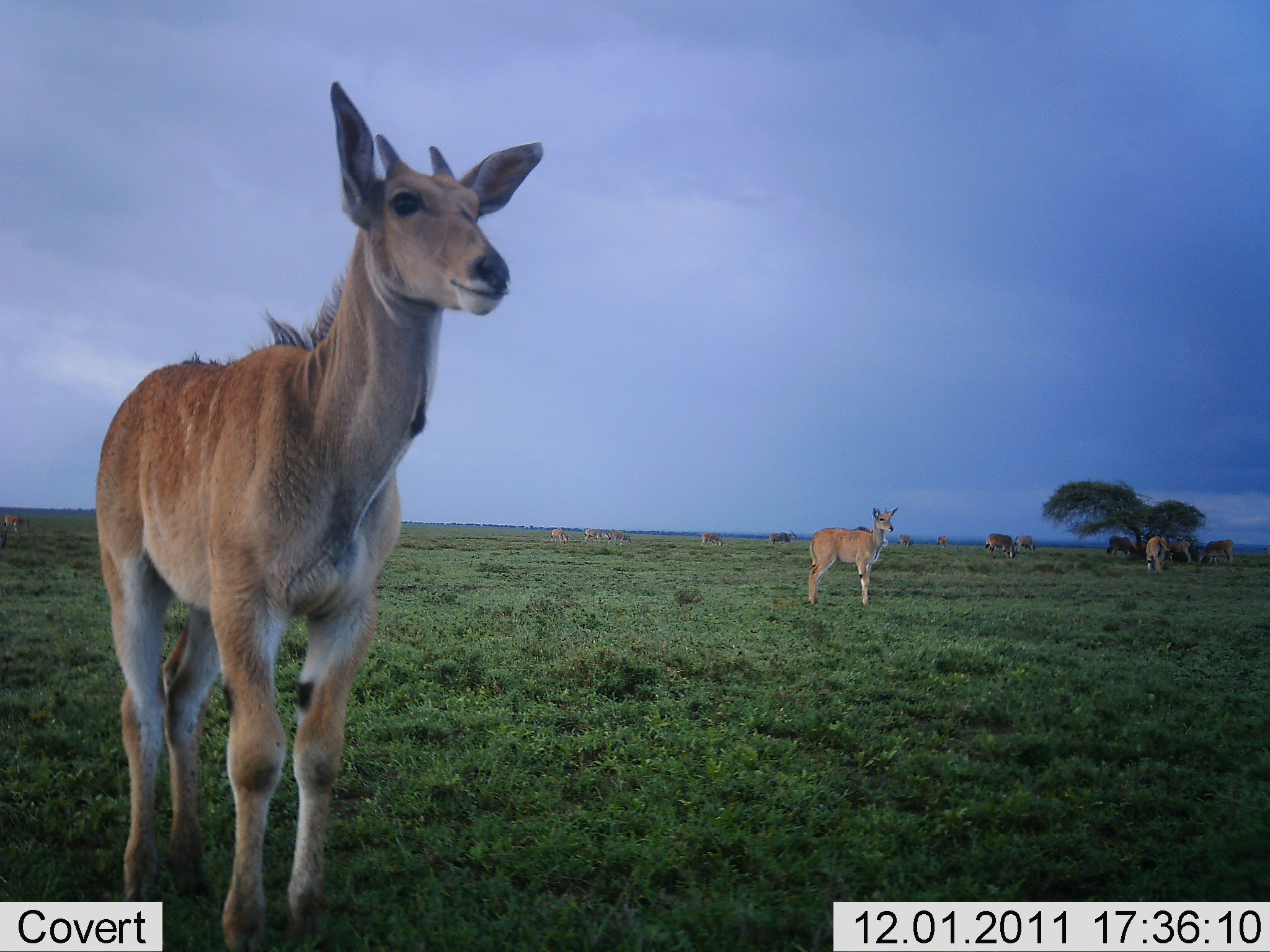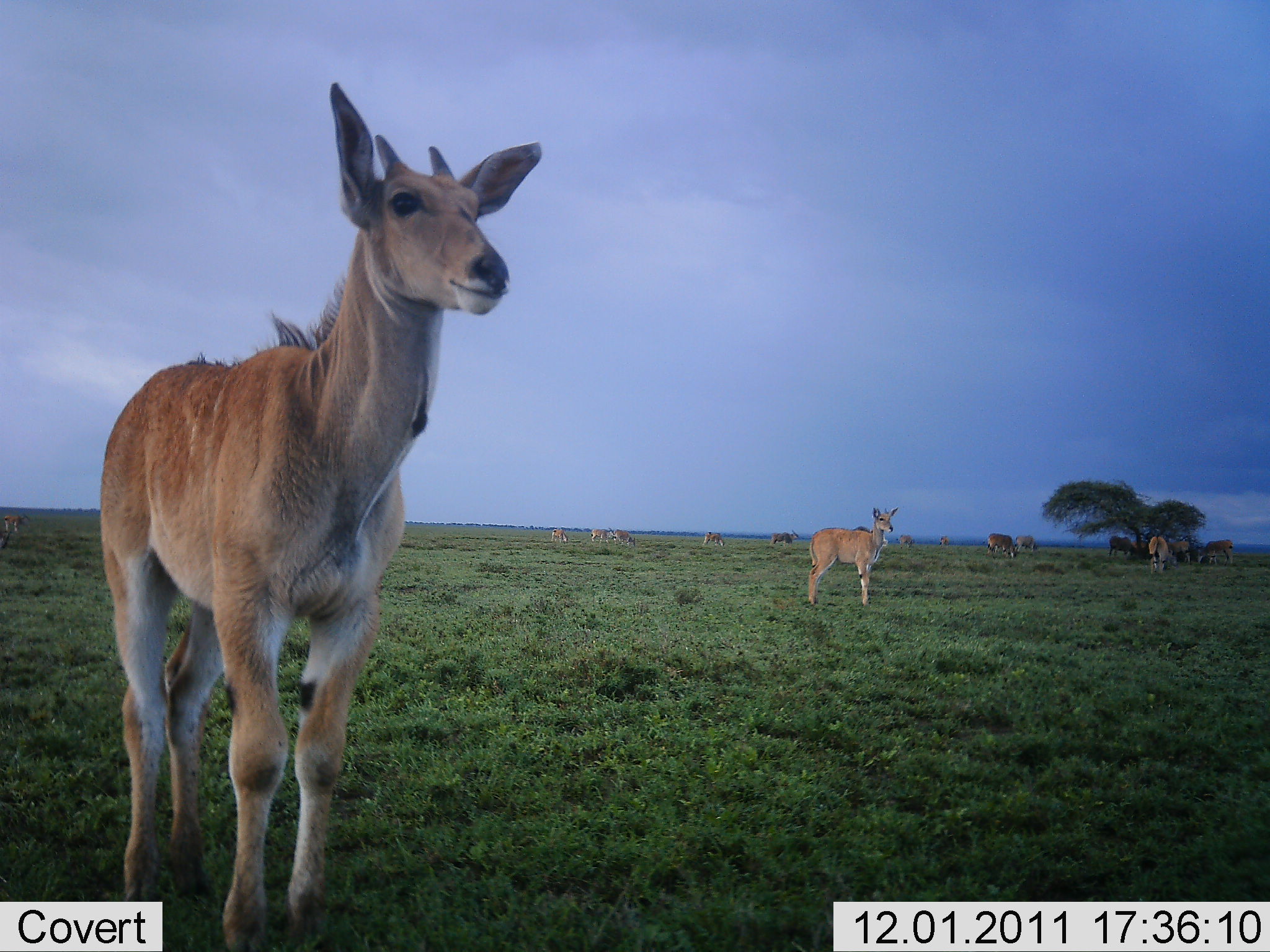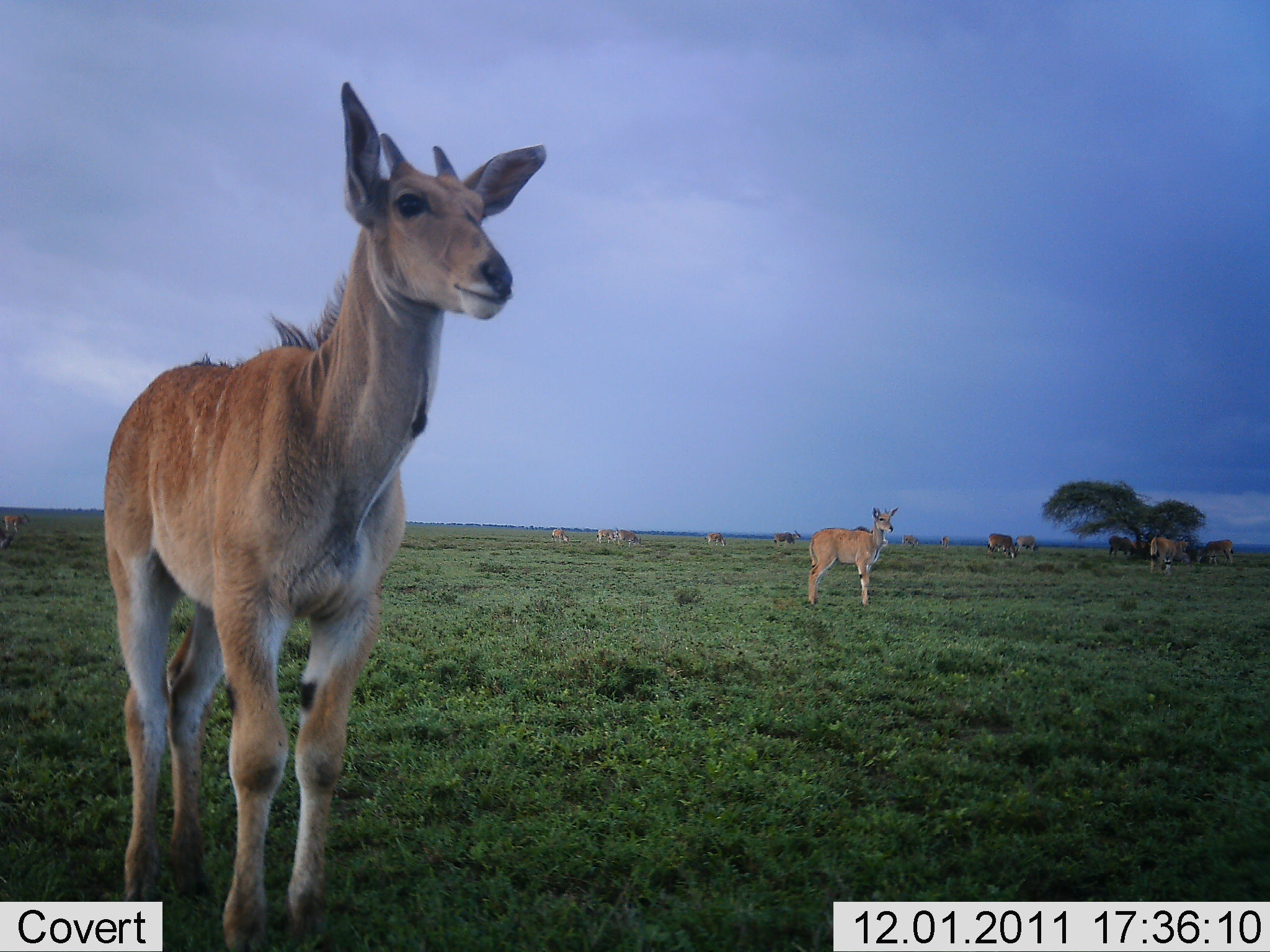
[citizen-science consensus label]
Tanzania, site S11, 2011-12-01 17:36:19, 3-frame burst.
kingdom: Animalia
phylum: Chordata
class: Mammalia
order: Artiodactyla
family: Bovidae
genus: Tragelaphus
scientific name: Tragelaphus oryx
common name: eland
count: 11-50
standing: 100%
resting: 0%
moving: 15%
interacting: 0%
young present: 31%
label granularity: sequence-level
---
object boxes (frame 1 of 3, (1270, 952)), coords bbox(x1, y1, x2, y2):
animal: bbox(93, 79, 544, 952); bbox(807, 504, 899, 609); bbox(1144, 536, 1173, 576); bbox(1195, 539, 1236, 566); bbox(1107, 536, 1140, 558); bbox(1165, 541, 1194, 565); bbox(985, 533, 1012, 555); bbox(5, 515, 30, 534); bbox(851, 526, 877, 544); bbox(990, 540, 1015, 558); bbox(767, 531, 796, 545); bbox(1015, 535, 1036, 553); bbox(582, 528, 608, 542); bbox(1130, 540, 1151, 557); bbox(896, 535, 915, 552); bbox(608, 530, 632, 543); bbox(703, 532, 723, 547); bbox(551, 529, 572, 543); bbox(937, 536, 948, 546)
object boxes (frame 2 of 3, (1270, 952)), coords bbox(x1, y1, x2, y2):
animal: bbox(97, 83, 540, 952); bbox(807, 505, 899, 607); bbox(1143, 536, 1173, 575); bbox(1197, 540, 1237, 566); bbox(1107, 536, 1140, 558); bbox(1165, 540, 1194, 565); bbox(985, 533, 1012, 555); bbox(769, 528, 800, 547); bbox(4, 514, 30, 533); bbox(851, 526, 877, 544); bbox(0, 528, 17, 552); bbox(1015, 535, 1036, 553); bbox(705, 531, 728, 547); bbox(1130, 540, 1151, 557); bbox(584, 528, 608, 542); bbox(990, 545, 1015, 558); bbox(896, 535, 915, 552); bbox(549, 529, 572, 543); bbox(608, 530, 632, 543); bbox(937, 536, 948, 546)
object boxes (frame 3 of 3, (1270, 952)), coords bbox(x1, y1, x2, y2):
animal: bbox(97, 81, 547, 952); bbox(807, 505, 898, 607); bbox(1198, 539, 1237, 566); bbox(1147, 536, 1173, 575); bbox(1165, 540, 1194, 565); bbox(1108, 536, 1140, 558); bbox(985, 533, 1012, 555); bbox(611, 530, 644, 545); bbox(851, 526, 877, 544); bbox(4, 514, 28, 533); bbox(774, 530, 799, 547); bbox(1015, 535, 1036, 553); bbox(706, 531, 728, 547); bbox(1131, 540, 1151, 557); bbox(990, 545, 1015, 558); bbox(551, 529, 572, 543); bbox(596, 528, 617, 542); bbox(0, 531, 15, 548); bbox(903, 535, 918, 546); bbox(940, 536, 948, 546)